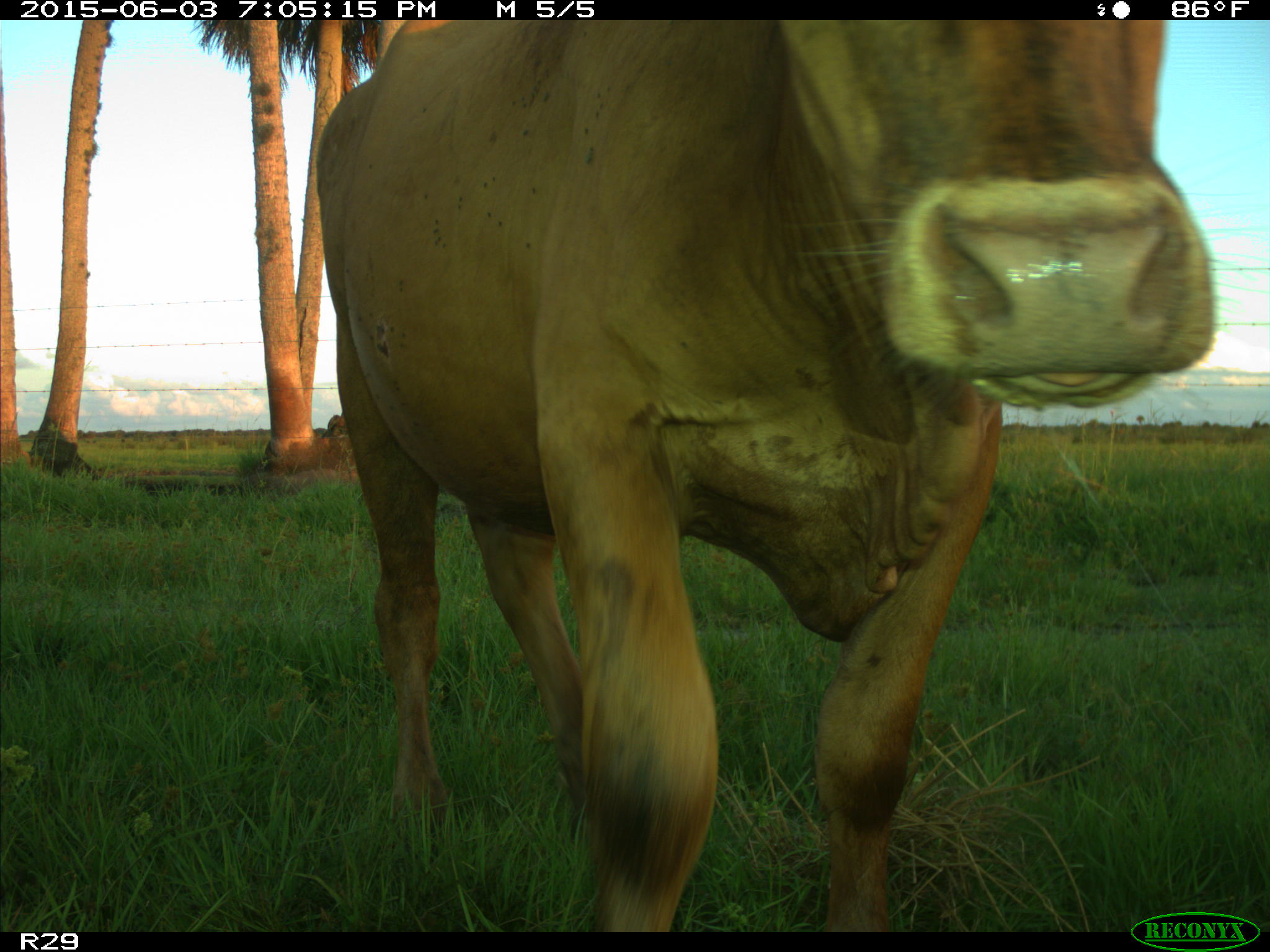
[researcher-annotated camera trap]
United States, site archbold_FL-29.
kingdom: Animalia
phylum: Chordata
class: Mammalia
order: Artiodactyla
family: Bovidae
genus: Bos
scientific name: Bos taurus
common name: domestic cow